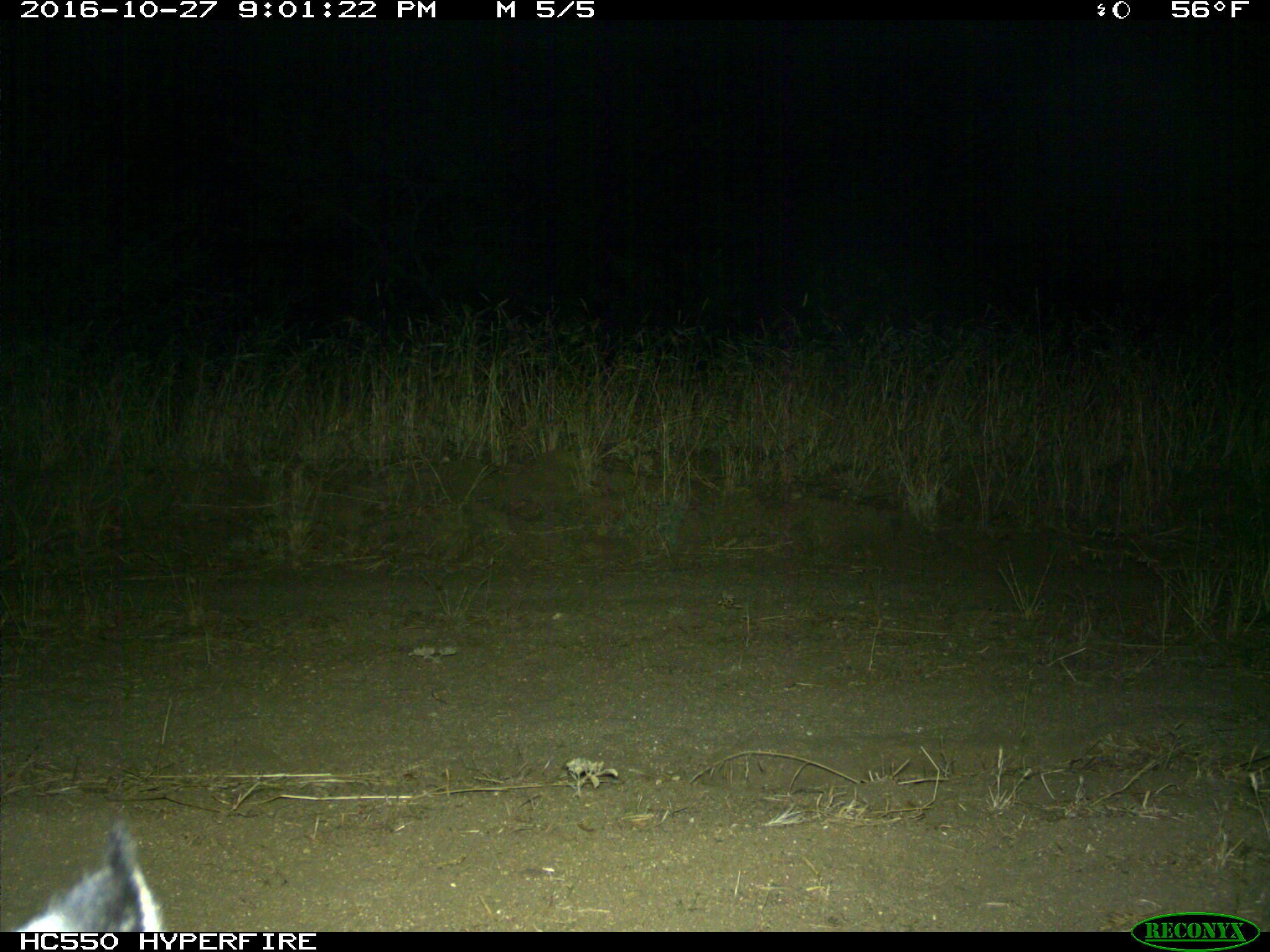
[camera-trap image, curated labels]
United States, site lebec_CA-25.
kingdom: Animalia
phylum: Chordata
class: Mammalia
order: Carnivora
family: Felidae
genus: Lynx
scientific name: Lynx rufus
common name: bobcat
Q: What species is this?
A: Lynx rufus (bobcat).